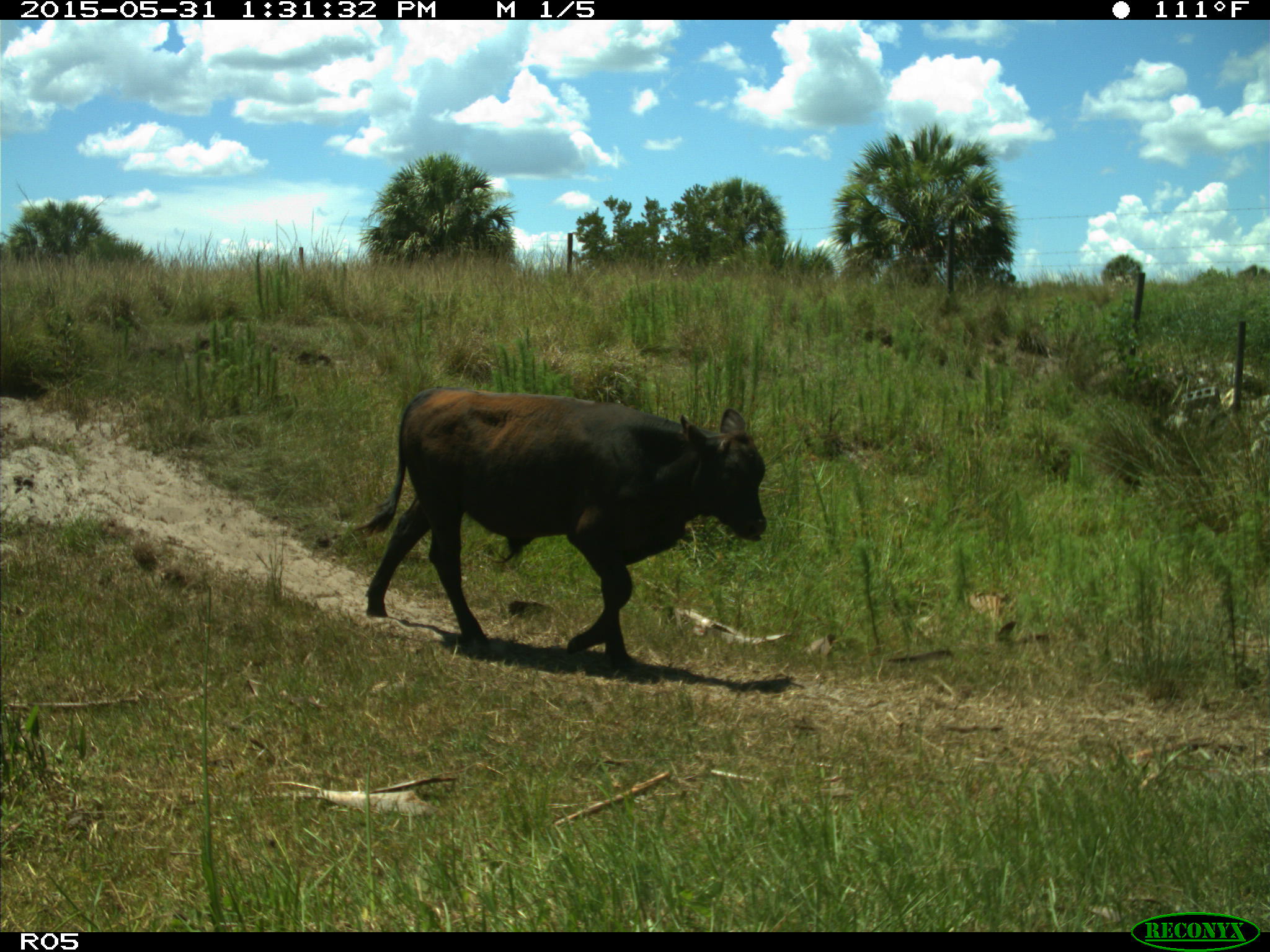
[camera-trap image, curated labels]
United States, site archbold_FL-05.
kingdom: Animalia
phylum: Chordata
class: Mammalia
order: Artiodactyla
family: Bovidae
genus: Bos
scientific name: Bos taurus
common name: domestic cow